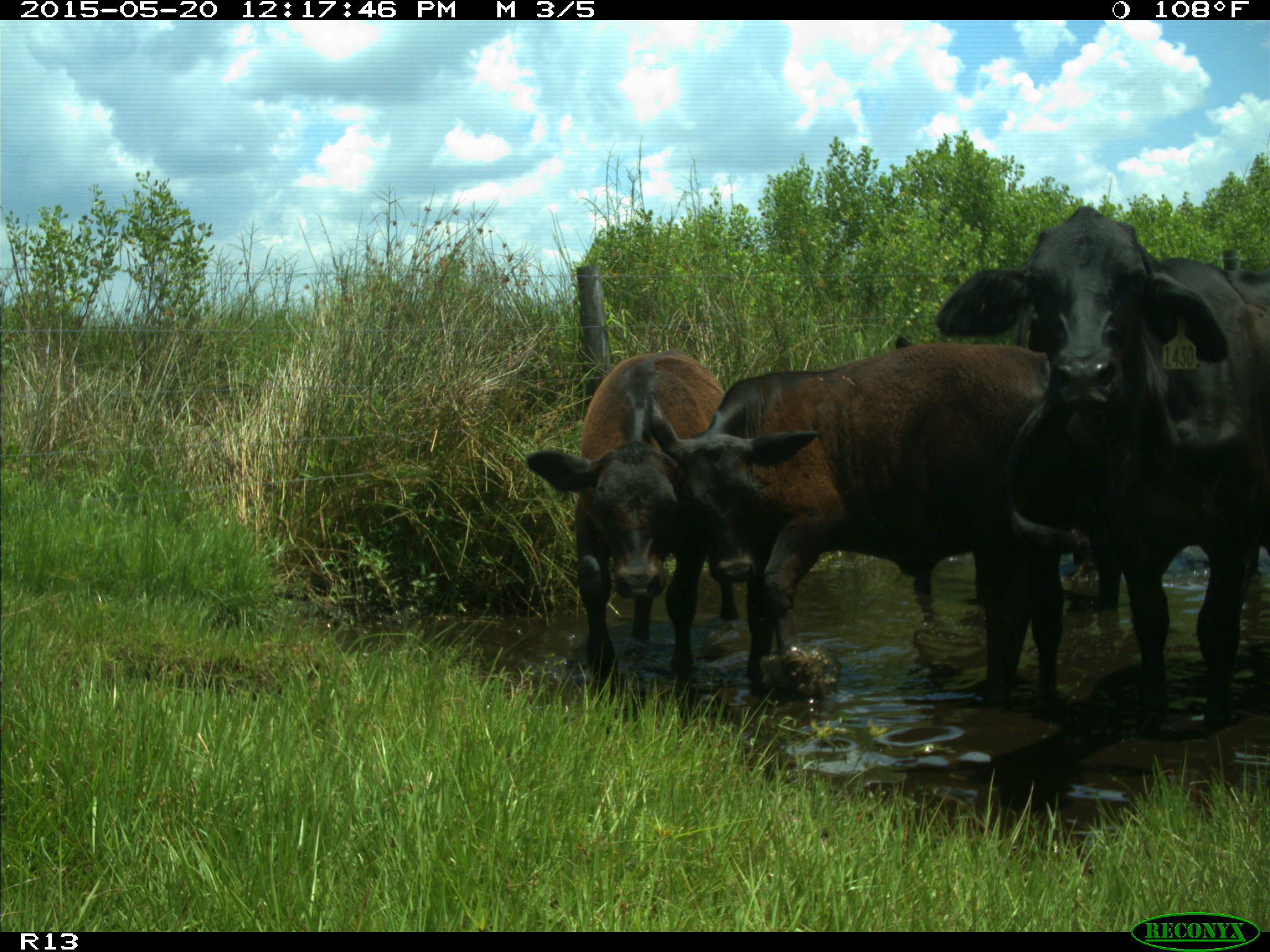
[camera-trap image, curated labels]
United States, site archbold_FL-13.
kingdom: Animalia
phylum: Chordata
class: Mammalia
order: Artiodactyla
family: Bovidae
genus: Bos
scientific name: Bos taurus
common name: domestic cow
Bos taurus (domestic cow).